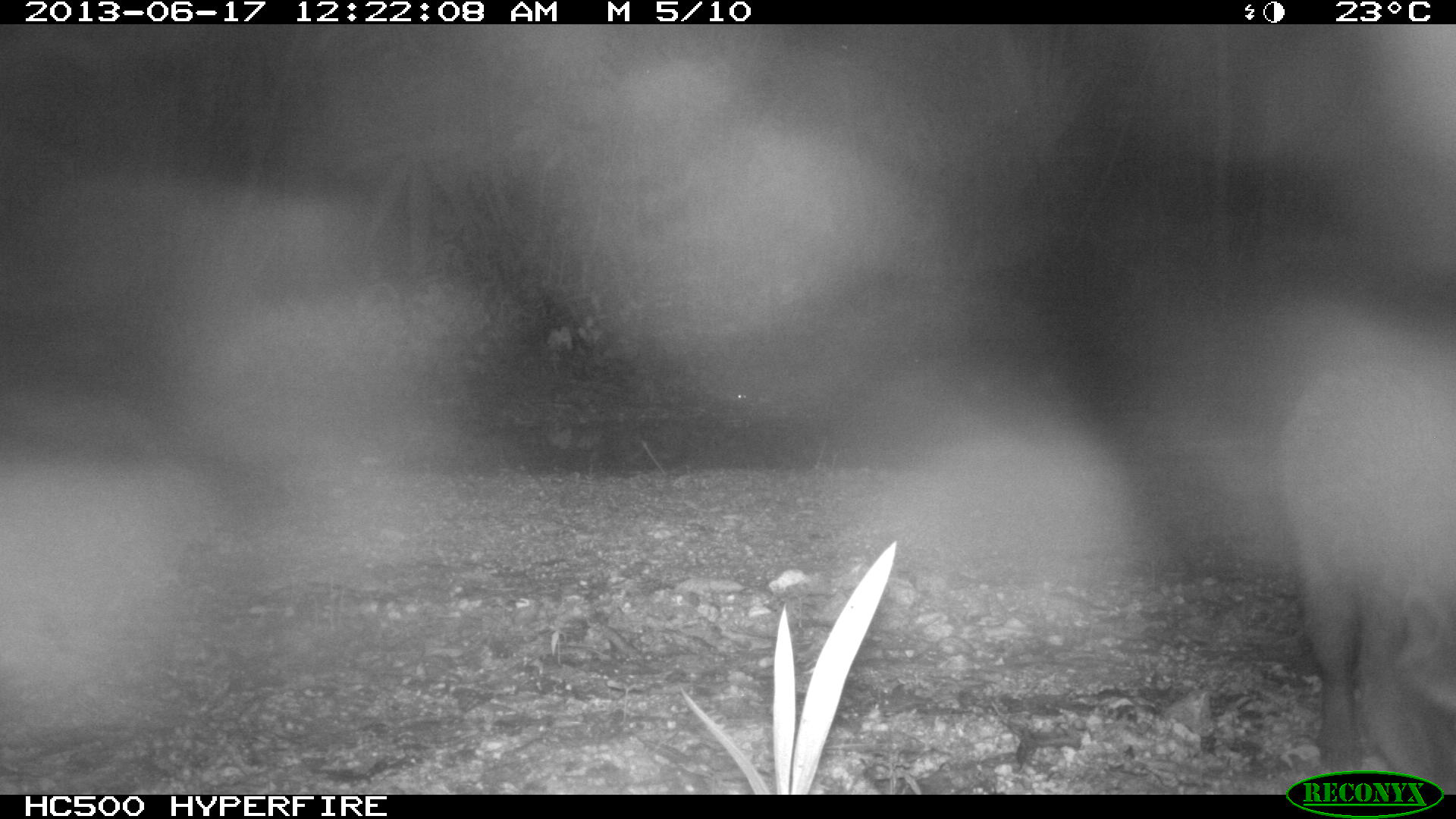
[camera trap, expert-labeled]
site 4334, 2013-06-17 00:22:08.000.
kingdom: Animalia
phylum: Chordata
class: Mammalia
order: Carnivora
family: Procyonidae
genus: Procyon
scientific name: Procyon lotor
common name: common raccoon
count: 1